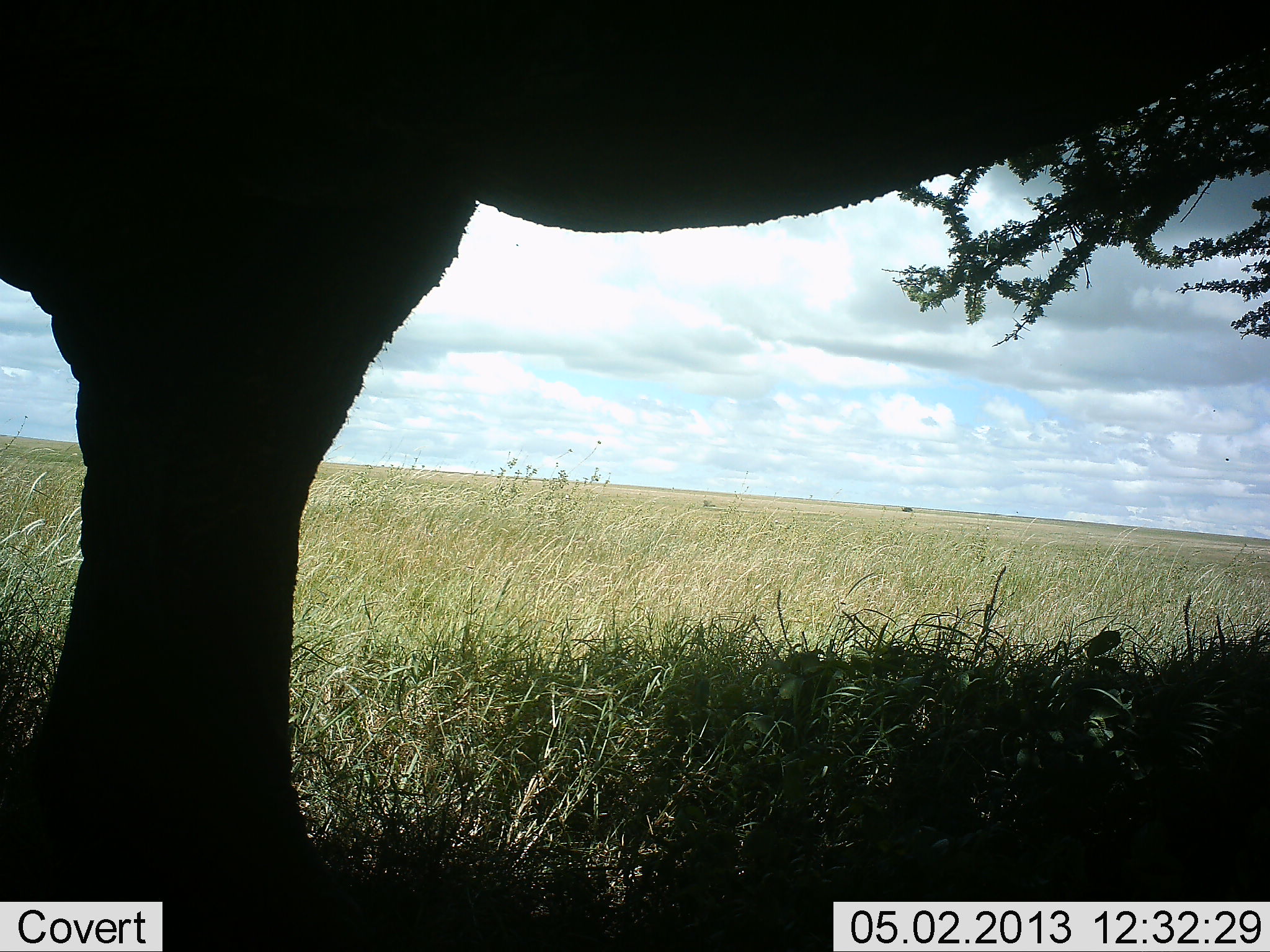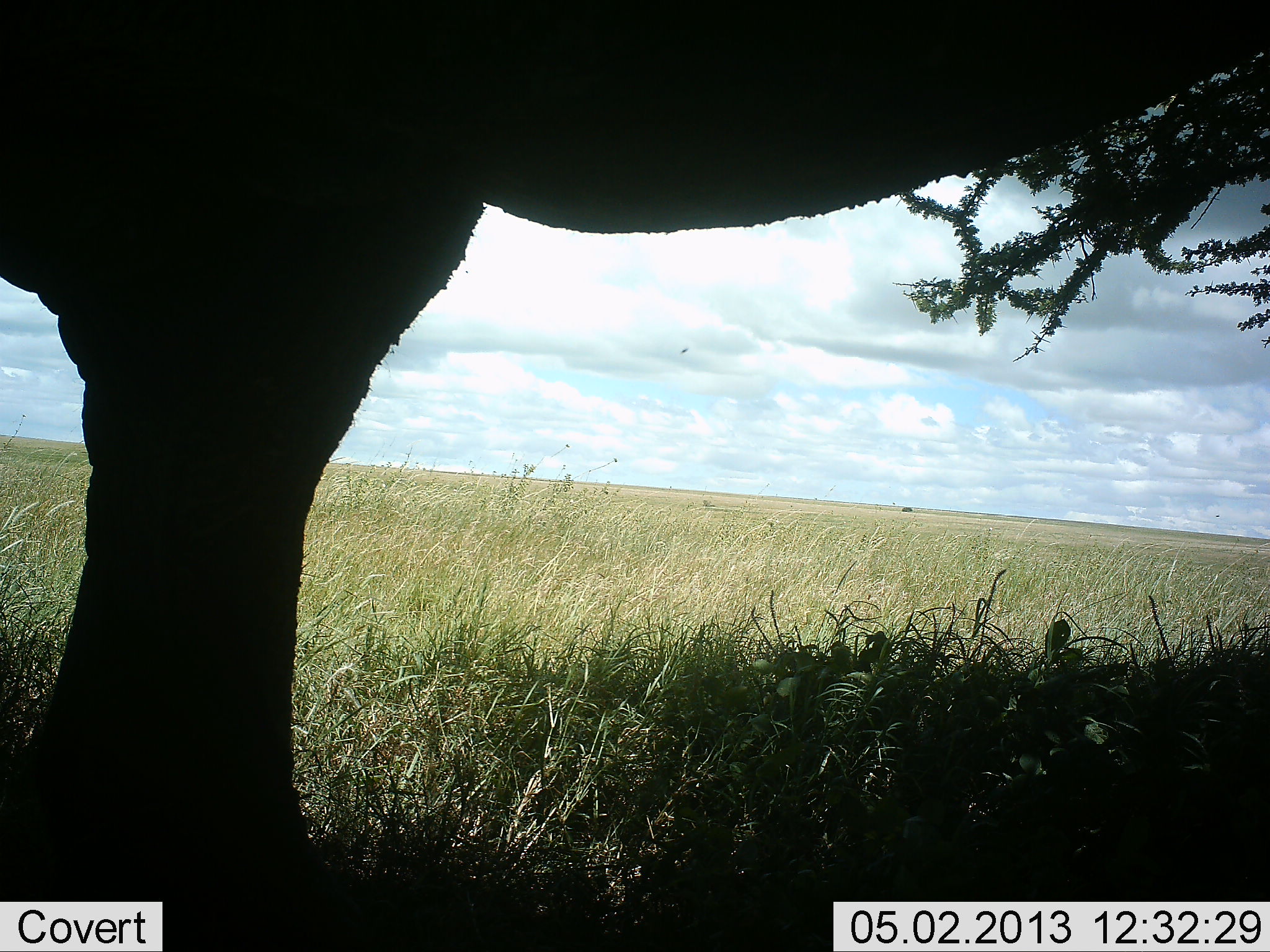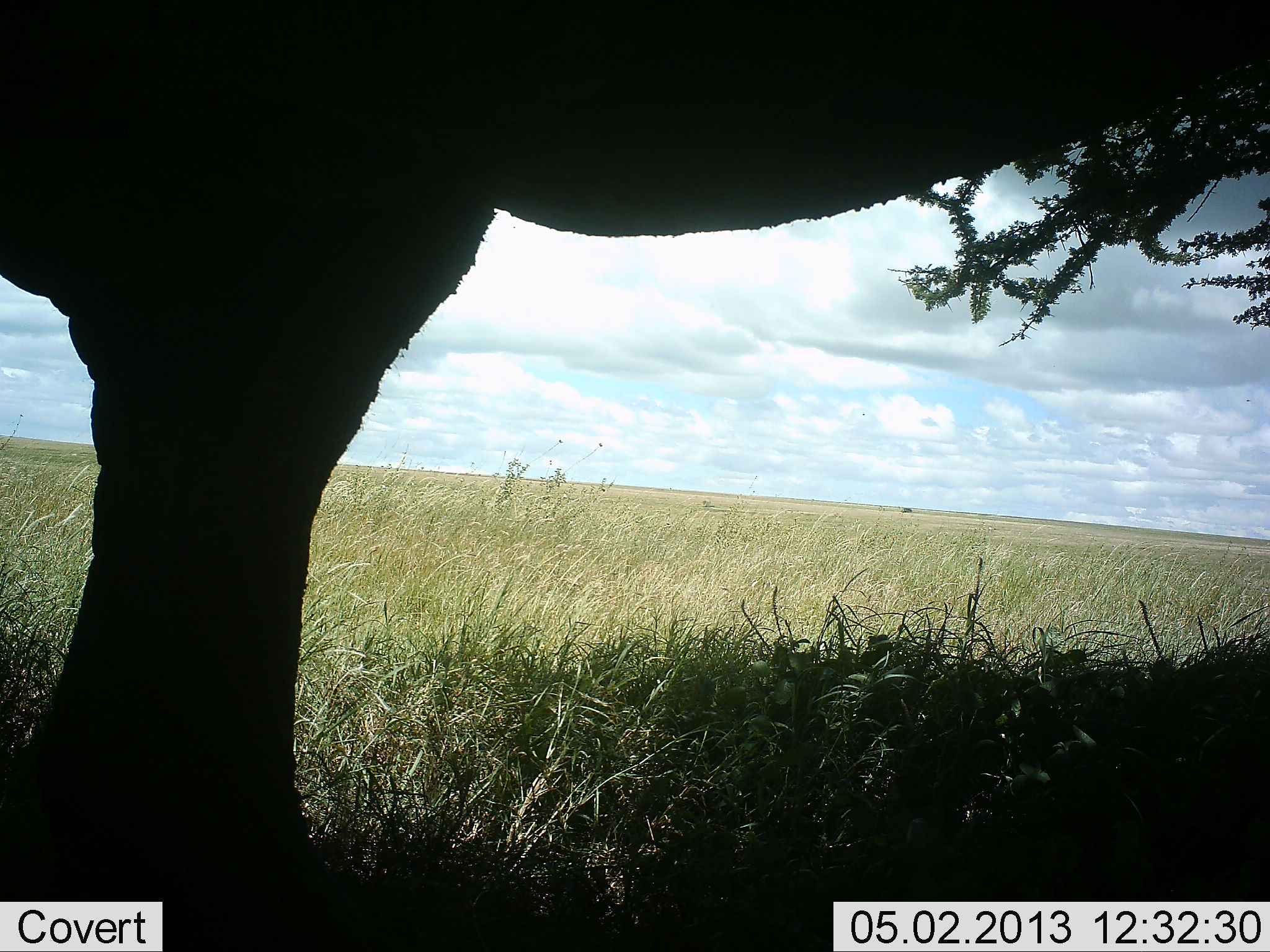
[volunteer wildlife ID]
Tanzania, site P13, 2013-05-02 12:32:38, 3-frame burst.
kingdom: Animalia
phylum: Chordata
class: Mammalia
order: Proboscidea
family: Elephantidae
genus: Loxodonta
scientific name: Loxodonta africana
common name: african bush elephant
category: elephant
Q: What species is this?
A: Elephant (african bush elephant) (Loxodonta africana).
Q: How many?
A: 1.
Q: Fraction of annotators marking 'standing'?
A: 90%.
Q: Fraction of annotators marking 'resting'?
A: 0%.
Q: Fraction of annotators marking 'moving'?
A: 10%.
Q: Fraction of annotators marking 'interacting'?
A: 0%.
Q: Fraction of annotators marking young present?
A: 0%.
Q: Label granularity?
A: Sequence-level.